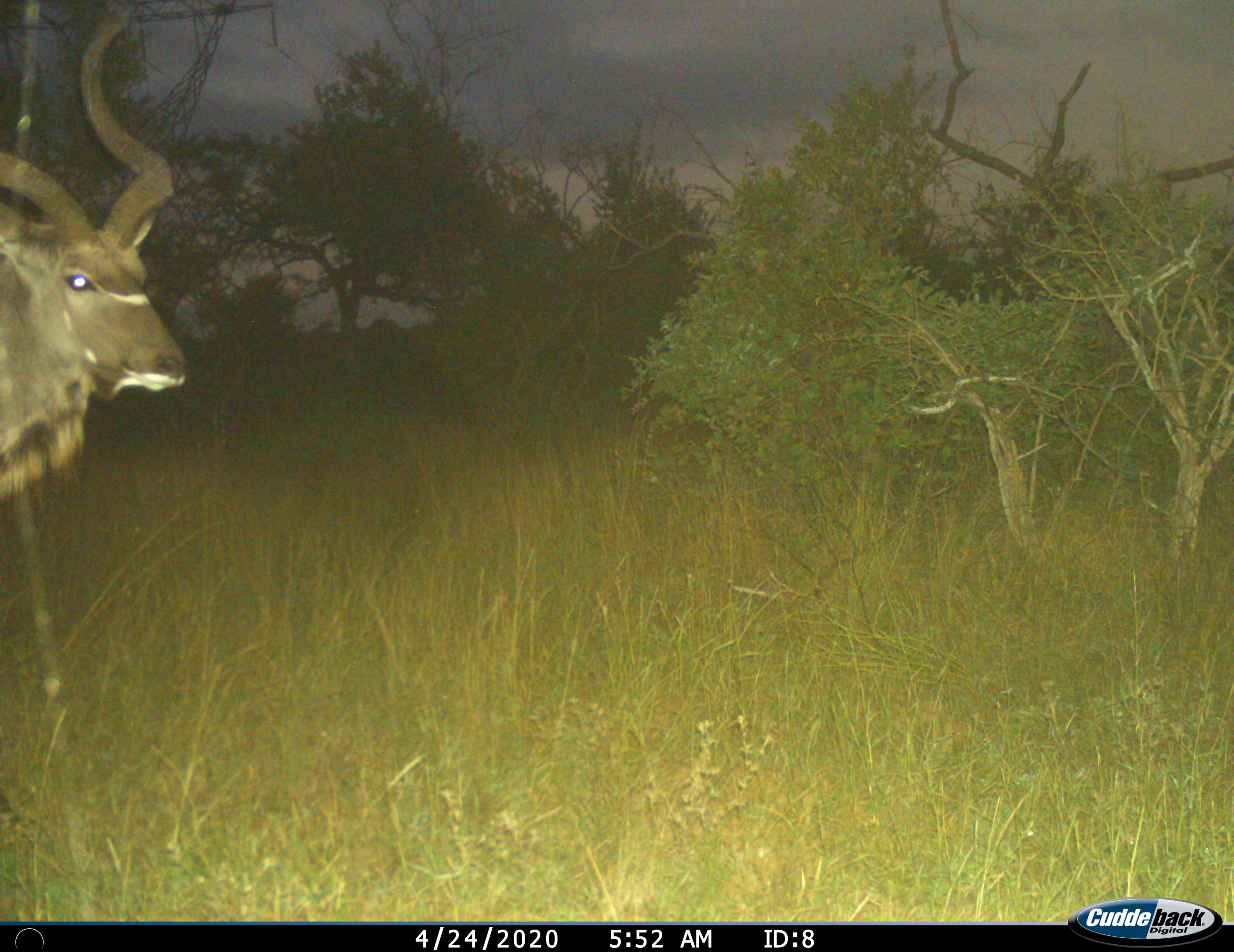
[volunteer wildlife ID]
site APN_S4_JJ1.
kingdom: Animalia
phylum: Chordata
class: Mammalia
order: Artiodactyla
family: Bovidae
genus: Tragelaphus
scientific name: Tragelaphus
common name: kudu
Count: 1.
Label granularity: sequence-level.